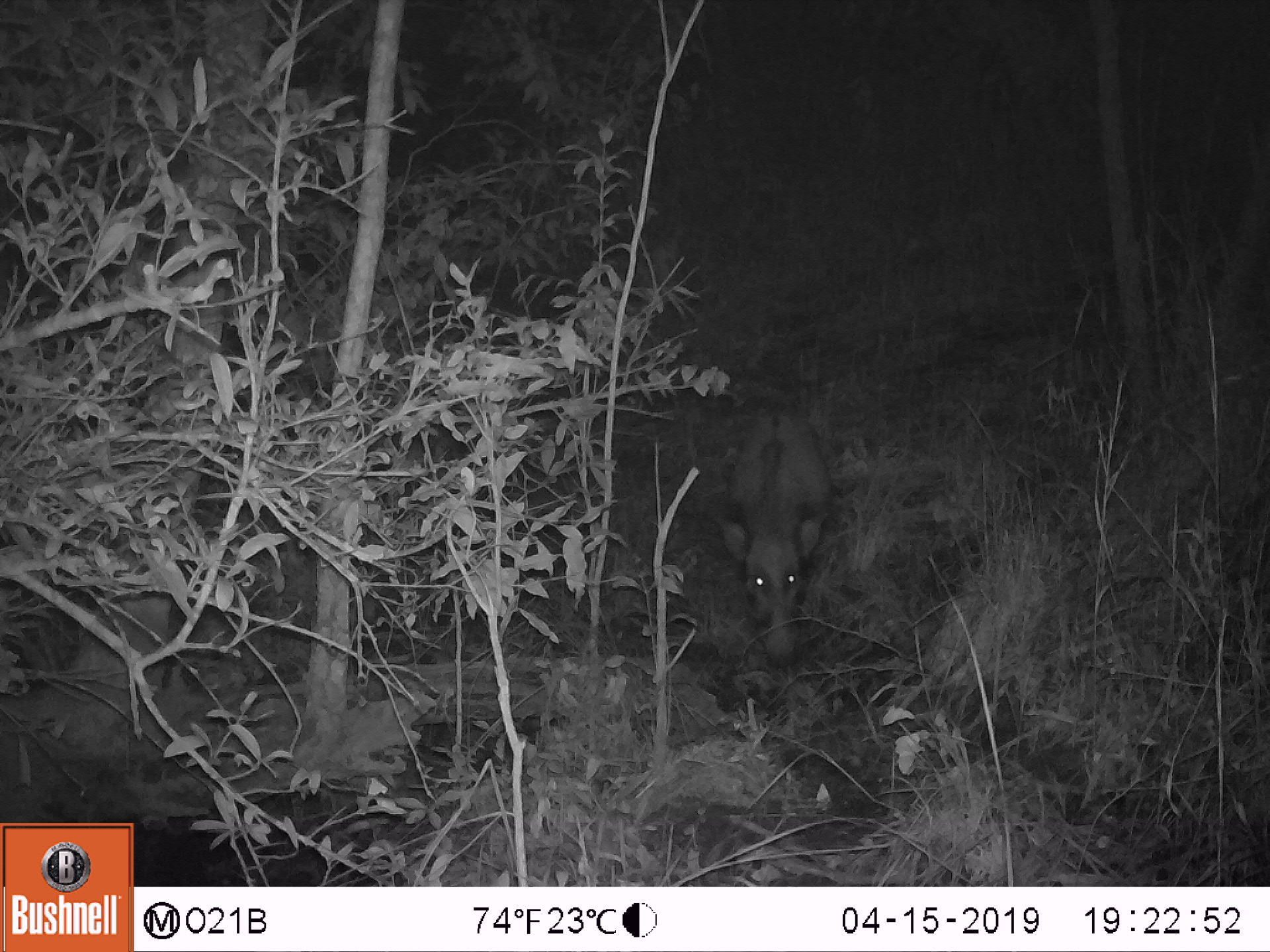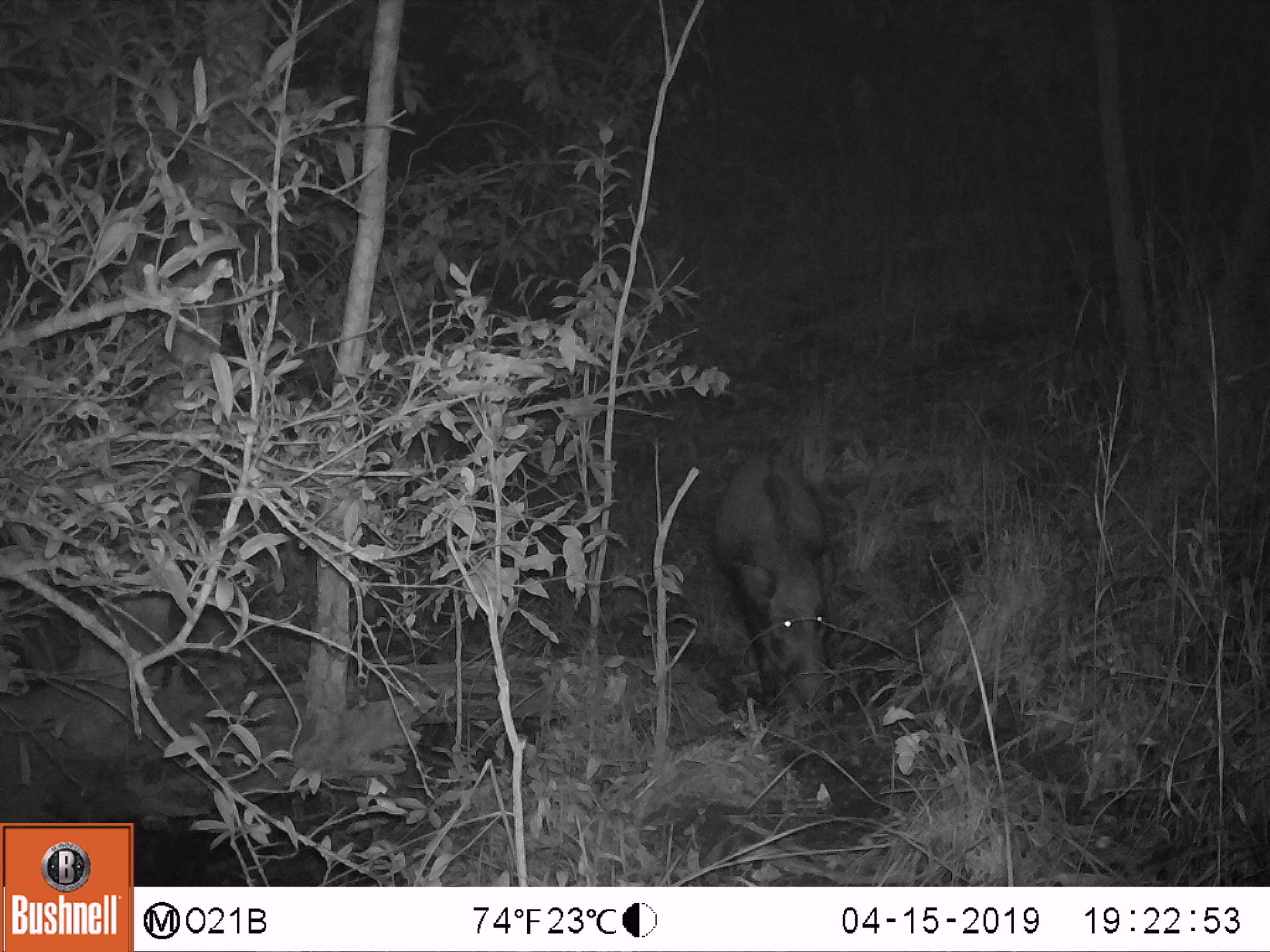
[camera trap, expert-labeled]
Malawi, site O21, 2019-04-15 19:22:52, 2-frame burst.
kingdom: Animalia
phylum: Chordata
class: Mammalia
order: Artiodactyla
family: Suidae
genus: Potamochoerus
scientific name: Potamochoerus larvatus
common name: bushpig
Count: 1.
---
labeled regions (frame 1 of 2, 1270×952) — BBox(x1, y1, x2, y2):
bushpig: BBox(720, 405, 838, 664)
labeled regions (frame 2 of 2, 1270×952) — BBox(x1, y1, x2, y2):
bushpig: BBox(713, 441, 844, 719)